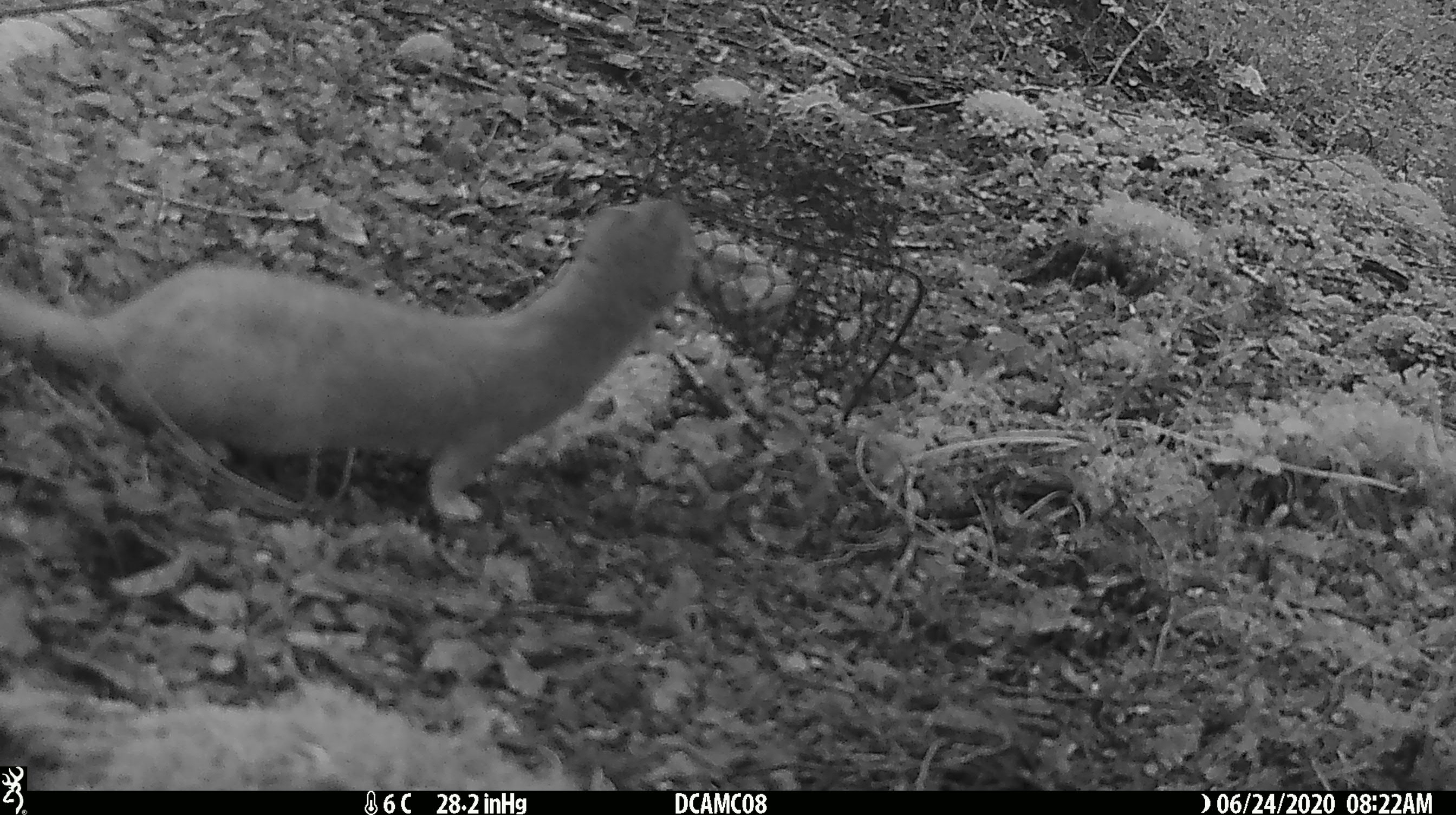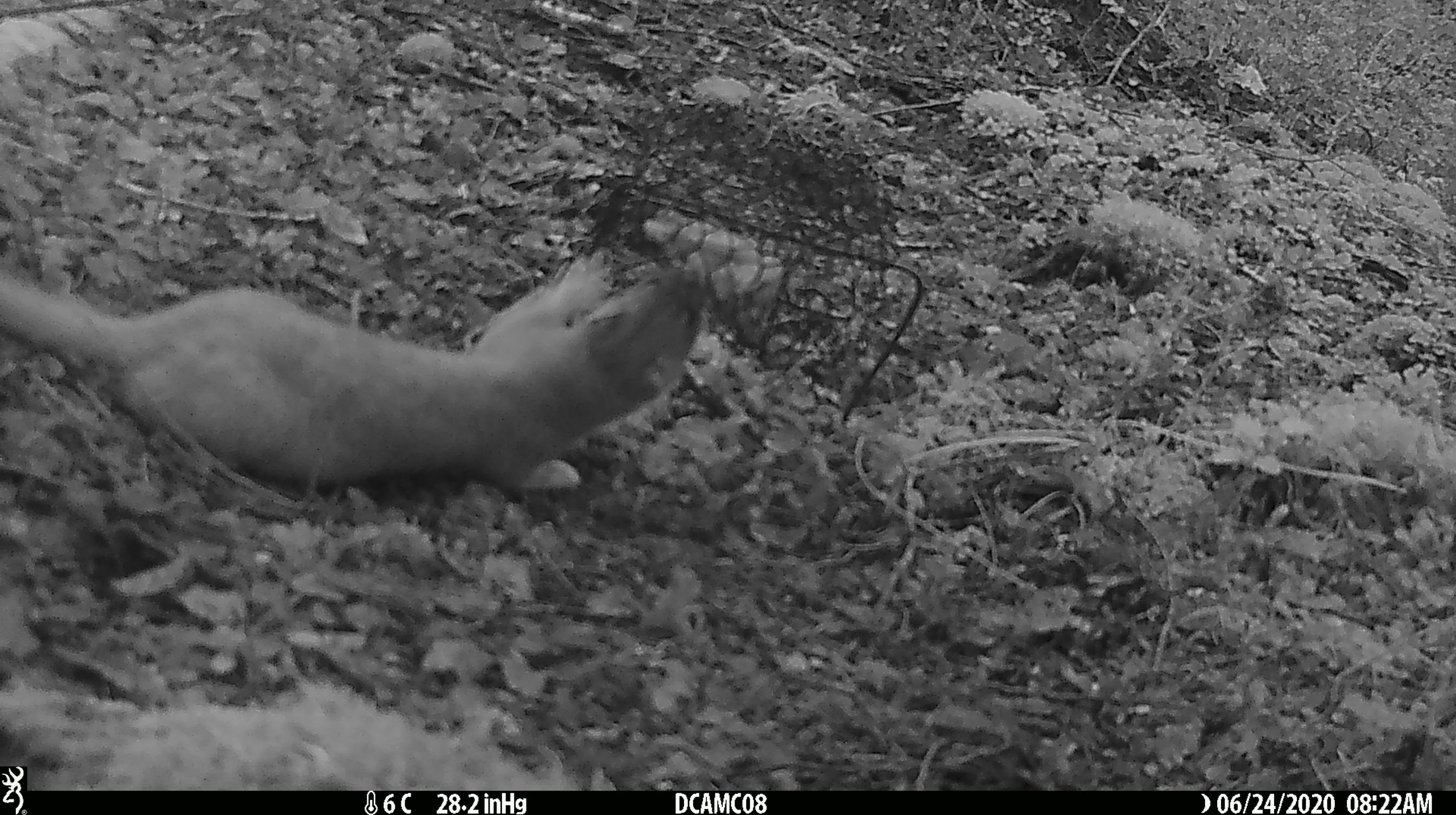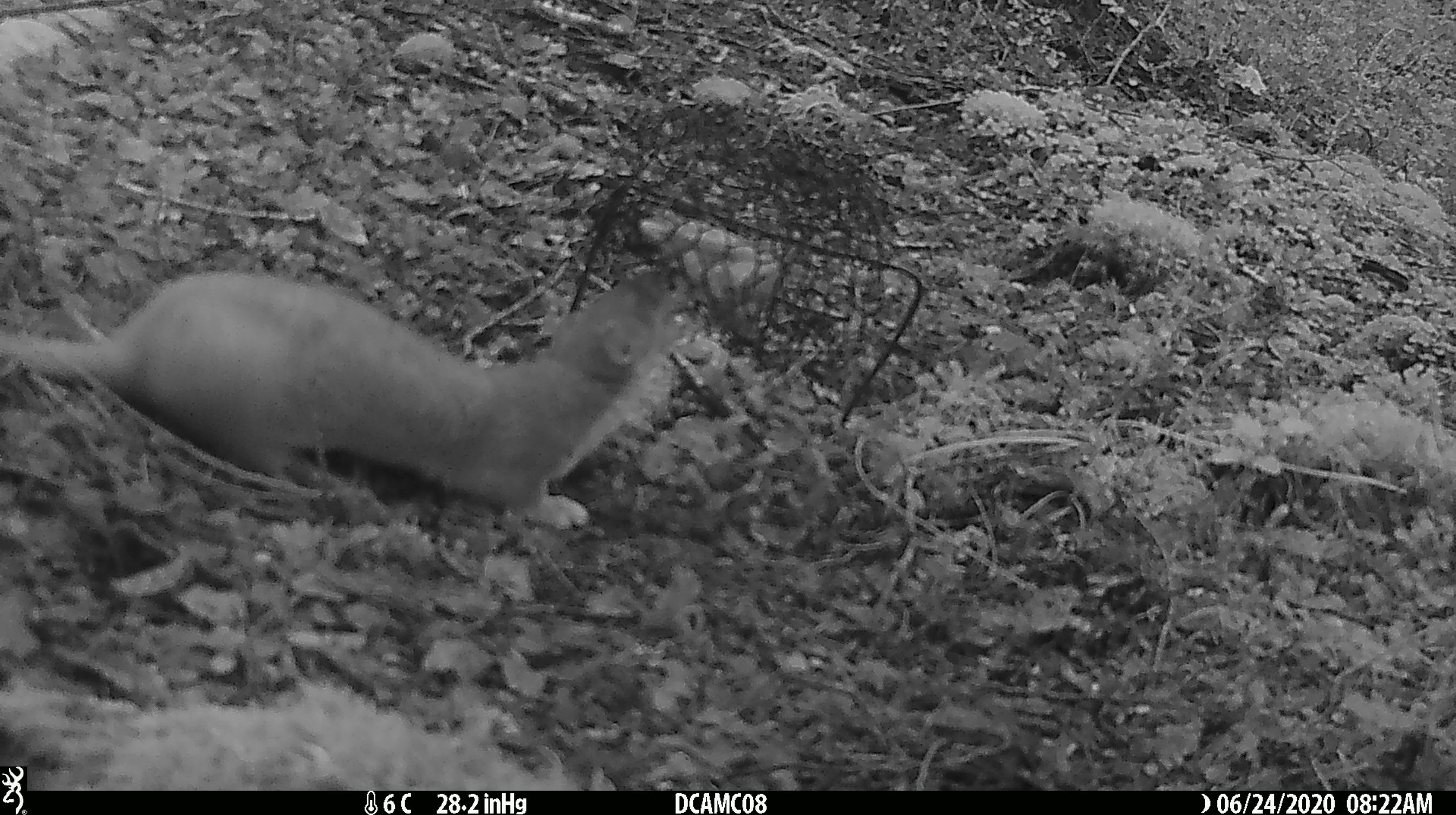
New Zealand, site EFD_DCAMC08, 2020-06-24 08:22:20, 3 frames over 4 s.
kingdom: Animalia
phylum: Chordata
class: Mammalia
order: Carnivora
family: Mustelidae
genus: Mustela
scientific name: Mustela erminea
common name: stoat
Stoat (Mustela erminea).